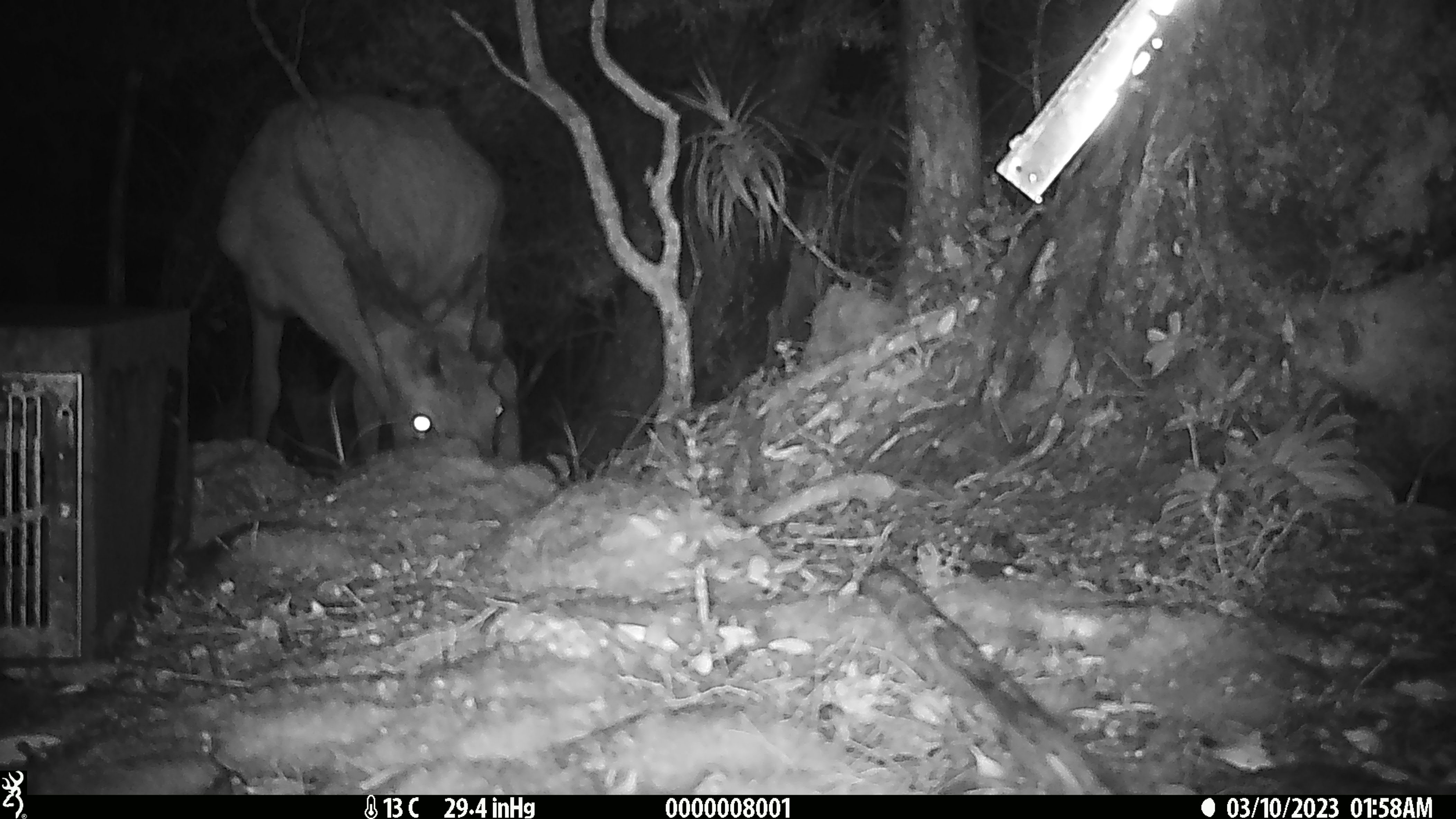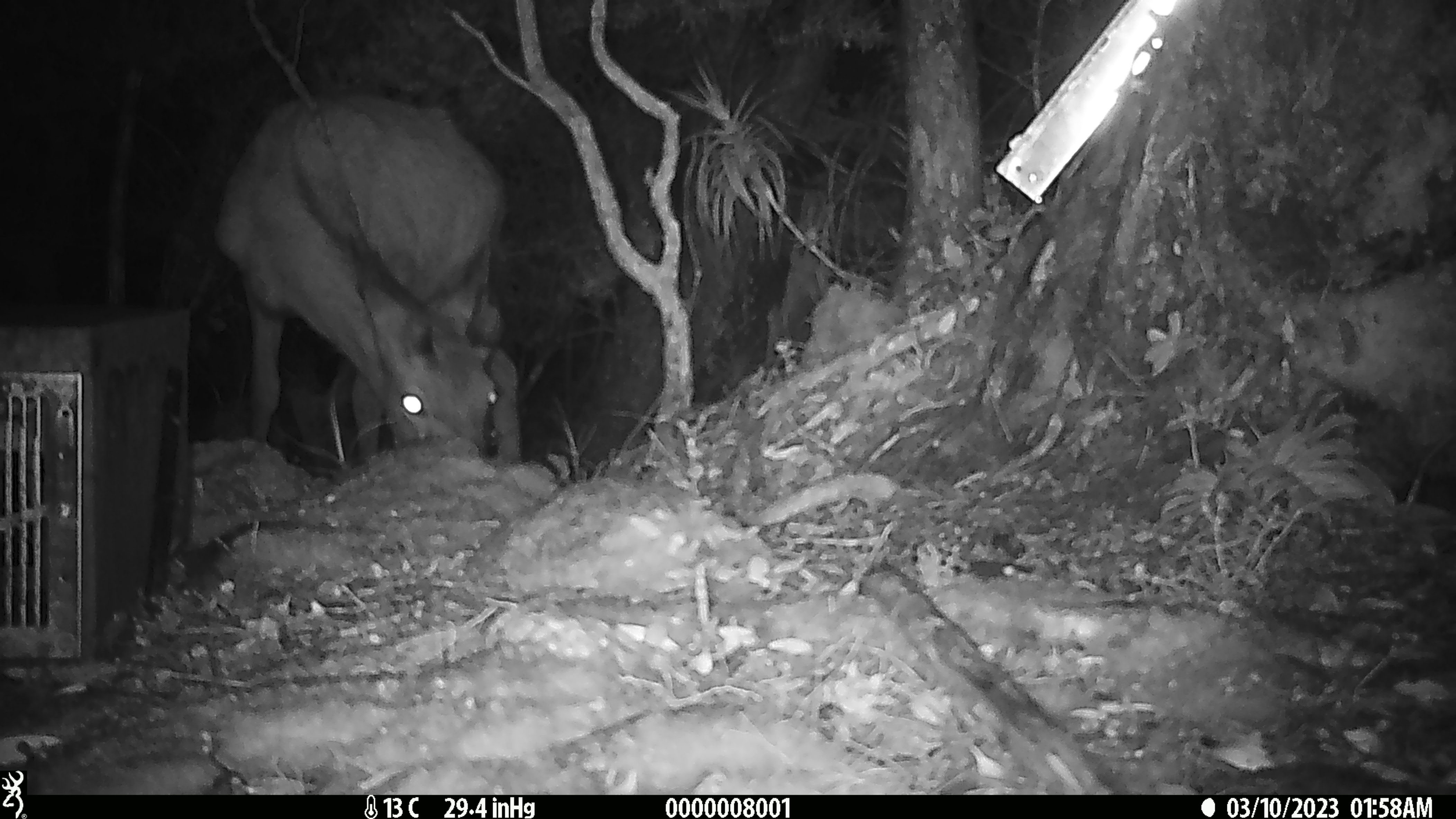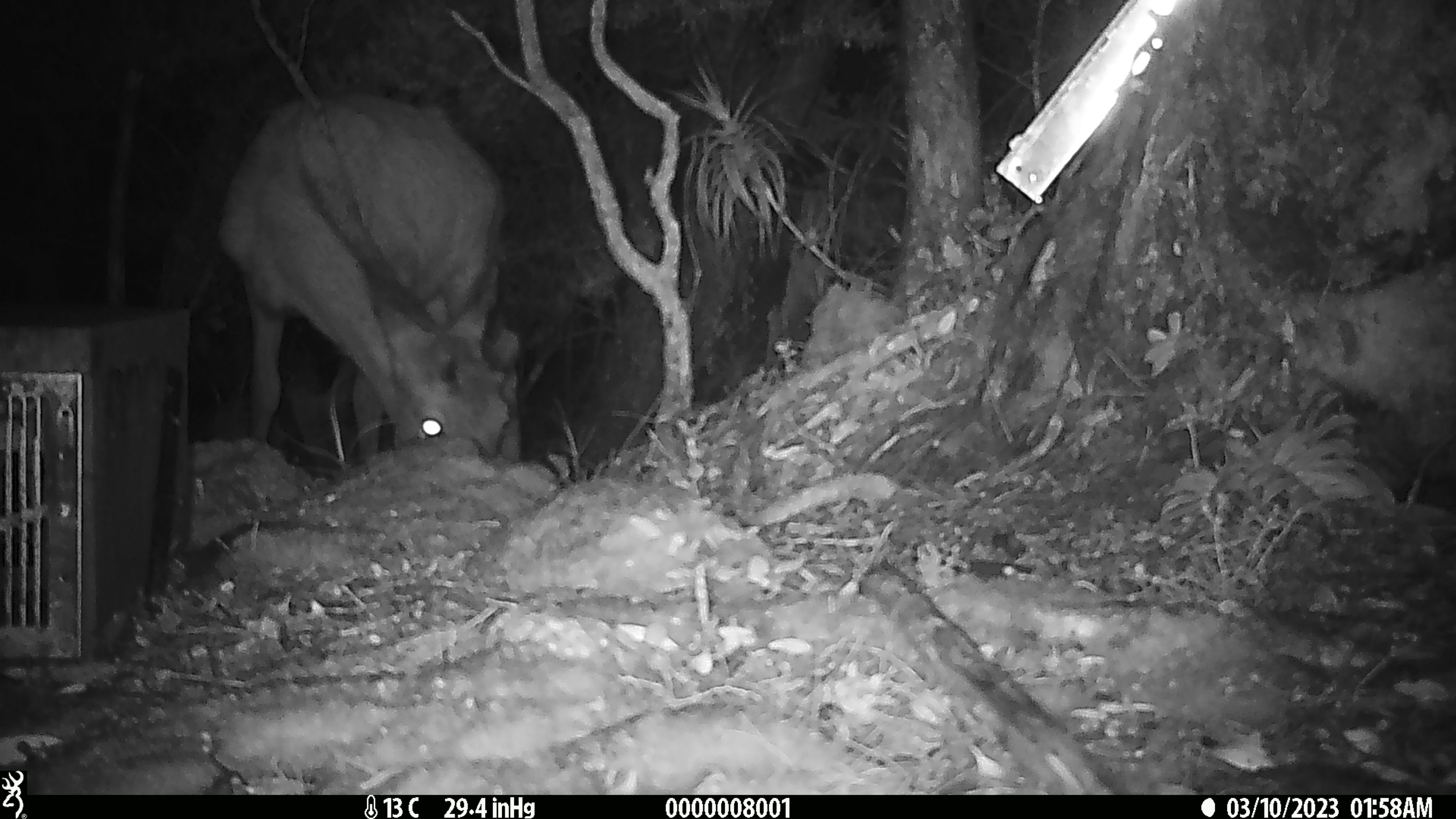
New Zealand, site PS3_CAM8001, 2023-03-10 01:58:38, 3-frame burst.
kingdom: Animalia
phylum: Chordata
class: Mammalia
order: Artiodactyla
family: Cervidae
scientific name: Cervidae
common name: deer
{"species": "deer (Cervidae)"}